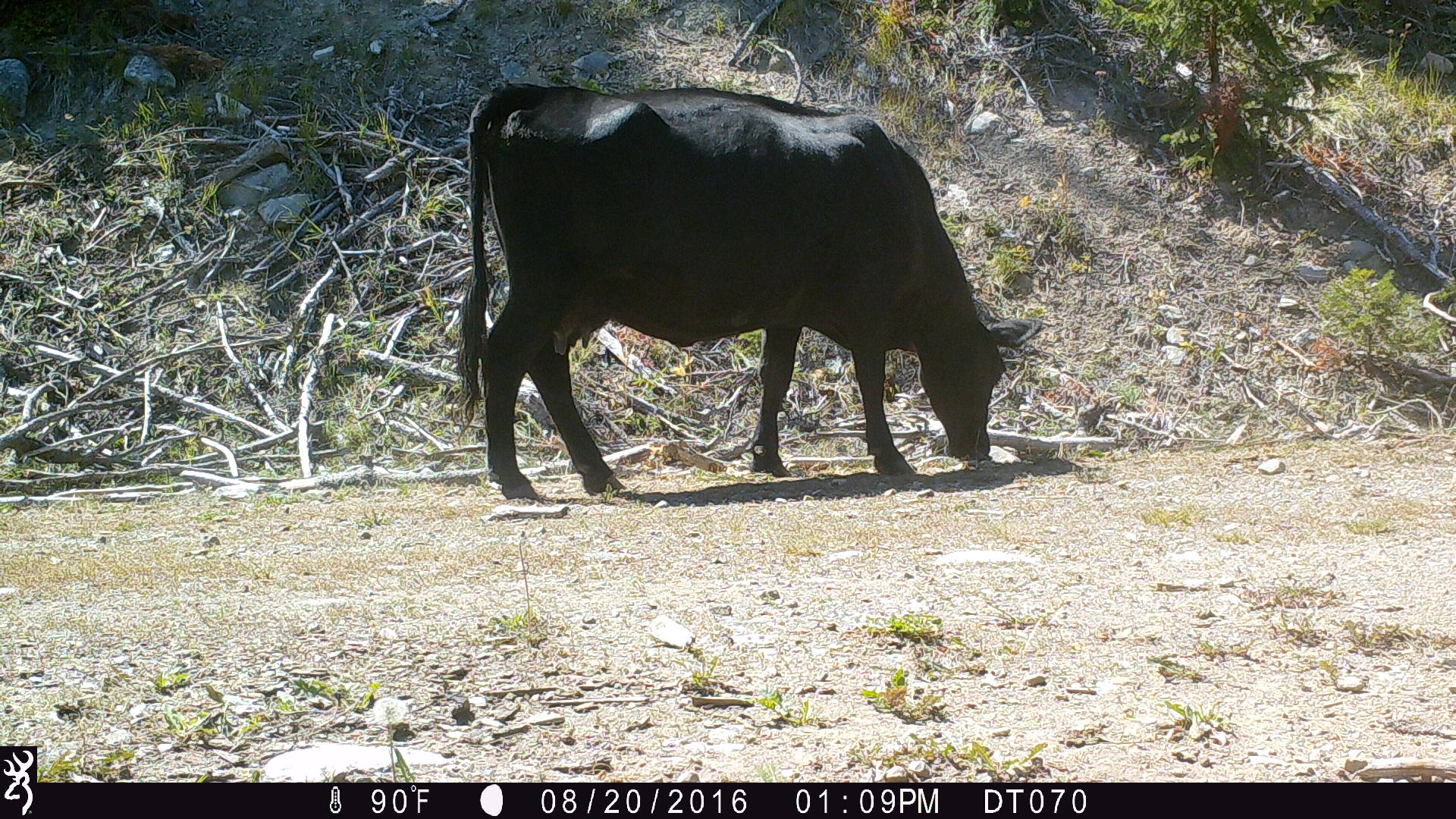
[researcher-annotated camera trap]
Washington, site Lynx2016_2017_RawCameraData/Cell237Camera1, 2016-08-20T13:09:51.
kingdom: Animalia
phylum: Chordata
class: Mammalia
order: Artiodactyla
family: Bovidae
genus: Bos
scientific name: Bos taurus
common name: domestic cattle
Domestic cattle (Bos taurus). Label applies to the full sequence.